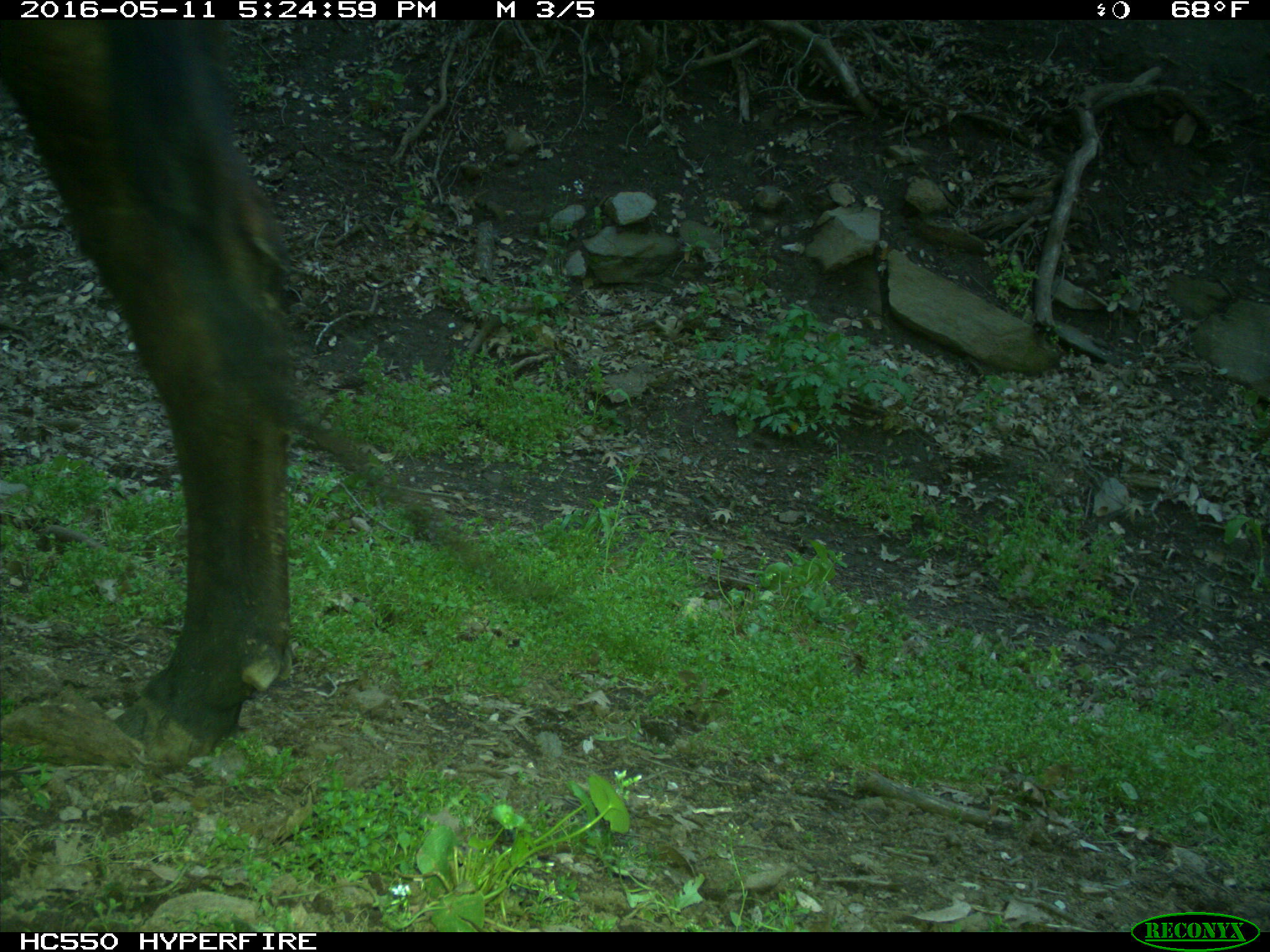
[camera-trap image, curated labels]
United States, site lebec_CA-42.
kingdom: Animalia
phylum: Chordata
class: Mammalia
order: Artiodactyla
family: Bovidae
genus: Bos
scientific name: Bos taurus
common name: domestic cow